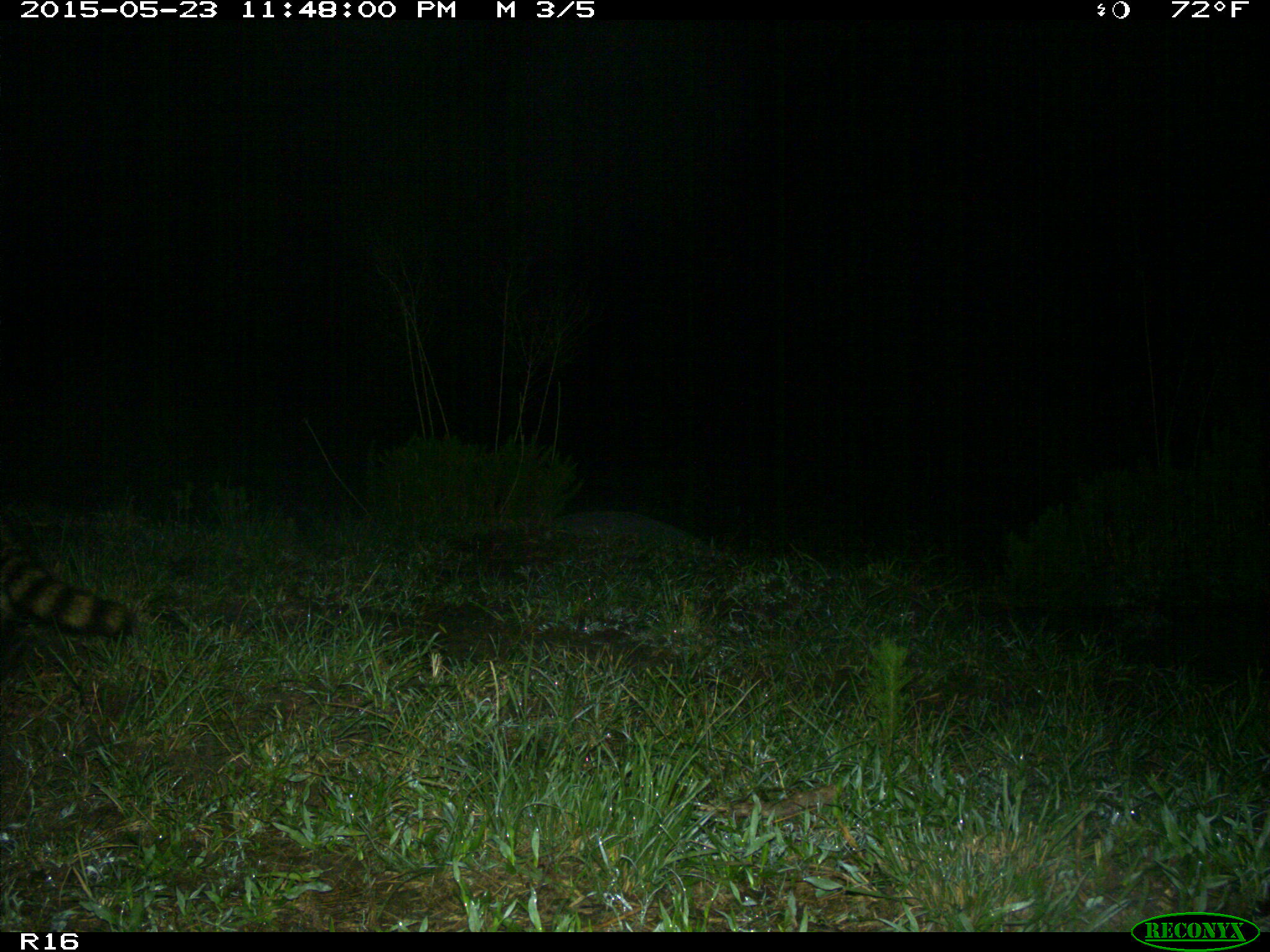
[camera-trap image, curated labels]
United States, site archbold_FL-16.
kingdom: Animalia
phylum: Chordata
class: Mammalia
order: Carnivora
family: Procyonidae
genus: Procyon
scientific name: Procyon lotor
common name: common raccoon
Procyon lotor (common raccoon).